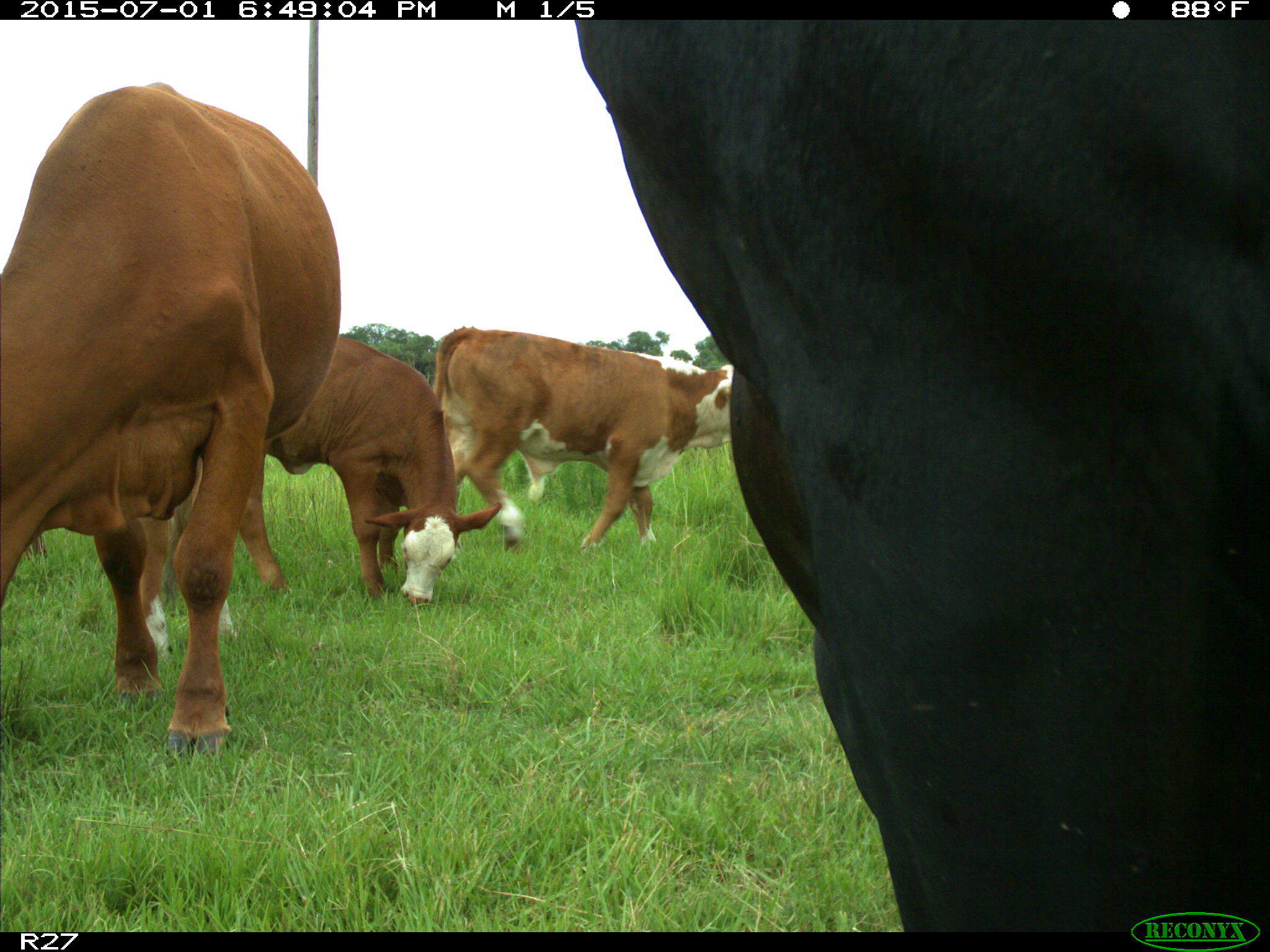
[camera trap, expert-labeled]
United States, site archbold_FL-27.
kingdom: Animalia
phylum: Chordata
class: Mammalia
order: Artiodactyla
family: Bovidae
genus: Bos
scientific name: Bos taurus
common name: domestic cow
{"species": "Bos taurus (domestic cow)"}